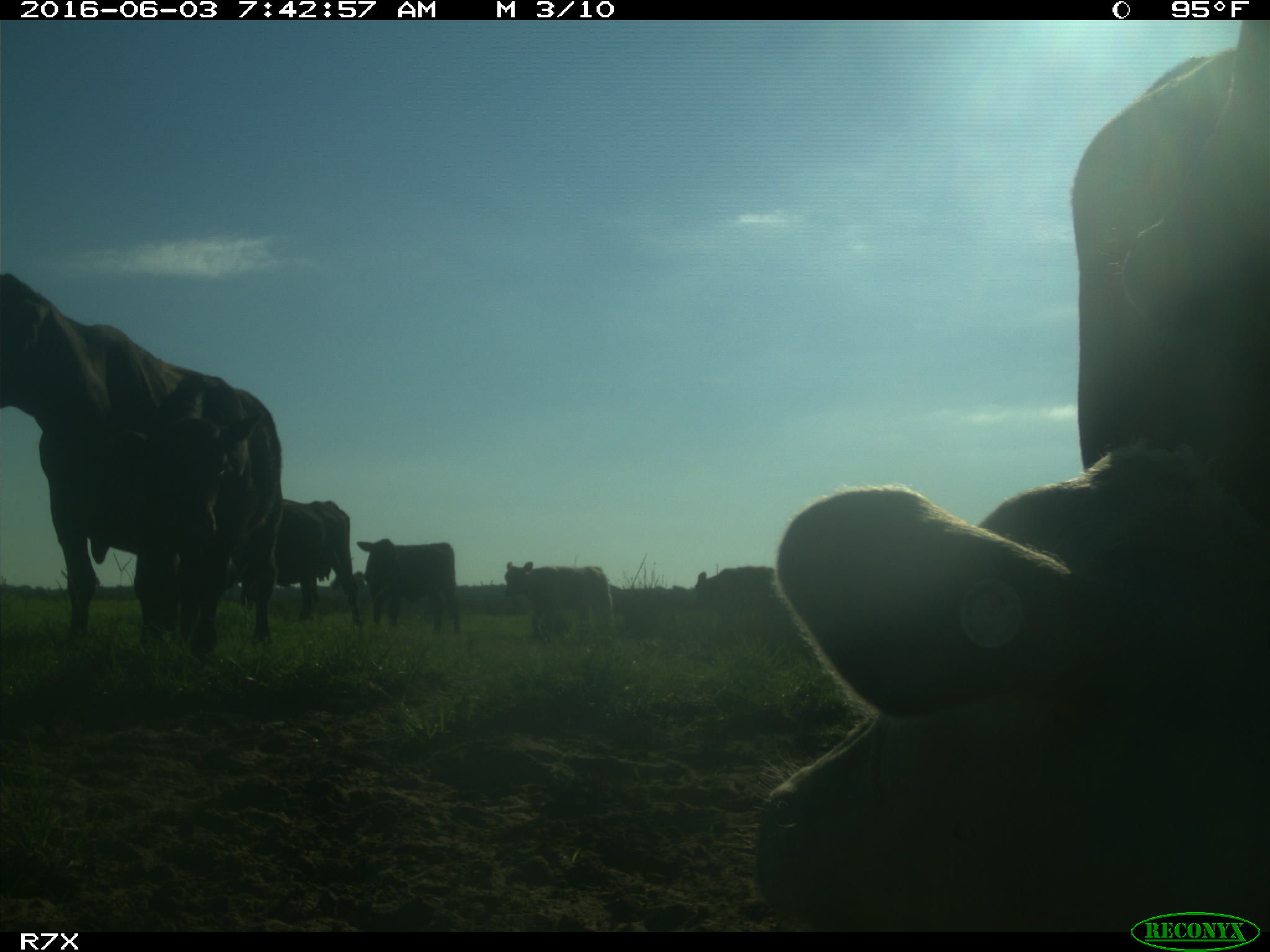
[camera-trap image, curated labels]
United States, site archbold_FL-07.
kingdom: Animalia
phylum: Chordata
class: Mammalia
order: Artiodactyla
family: Bovidae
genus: Bos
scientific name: Bos taurus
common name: domestic cow